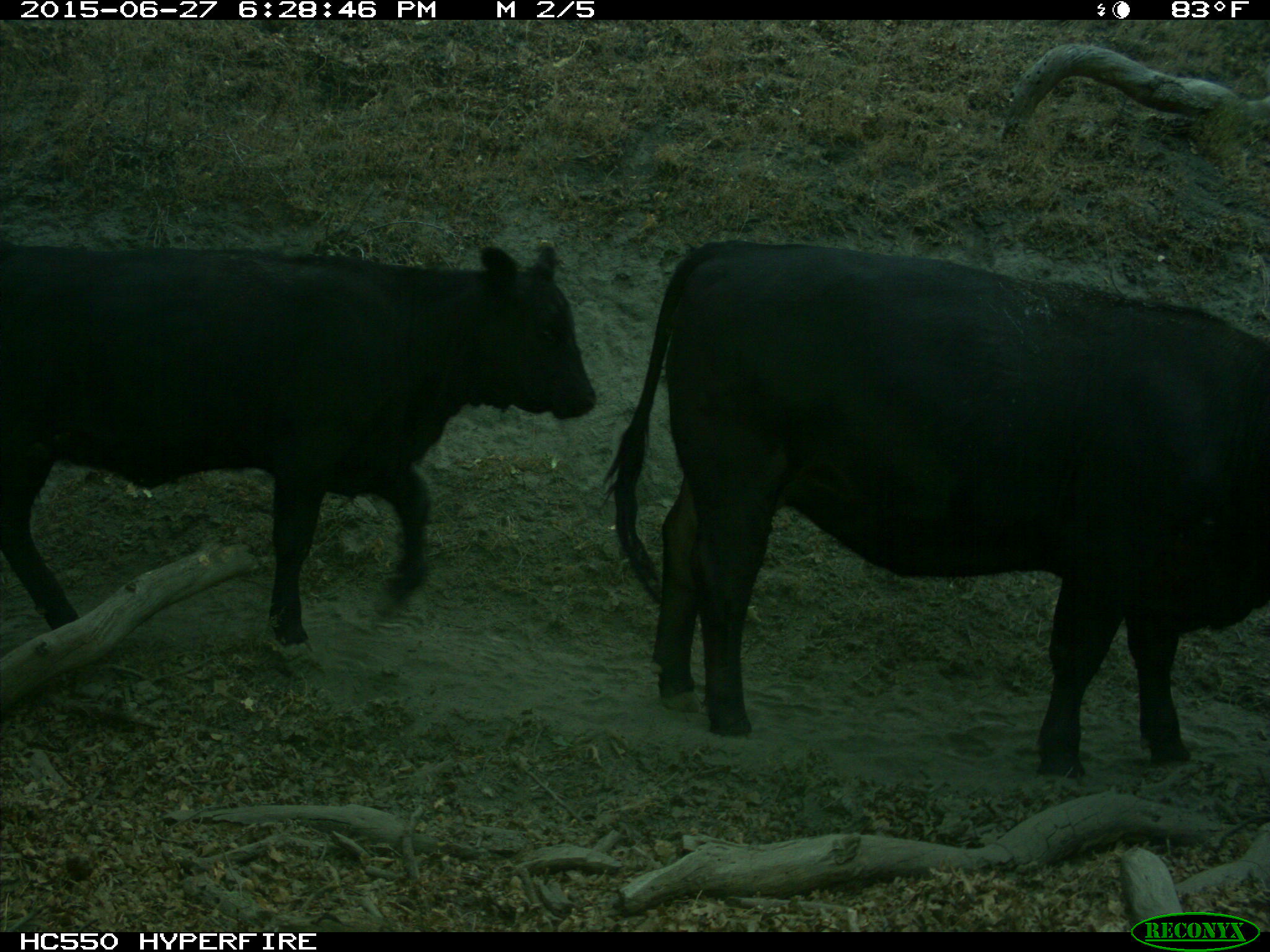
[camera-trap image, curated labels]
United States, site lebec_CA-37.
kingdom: Animalia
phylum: Chordata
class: Mammalia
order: Artiodactyla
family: Bovidae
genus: Bos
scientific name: Bos taurus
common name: domestic cow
Bos taurus (domestic cow).